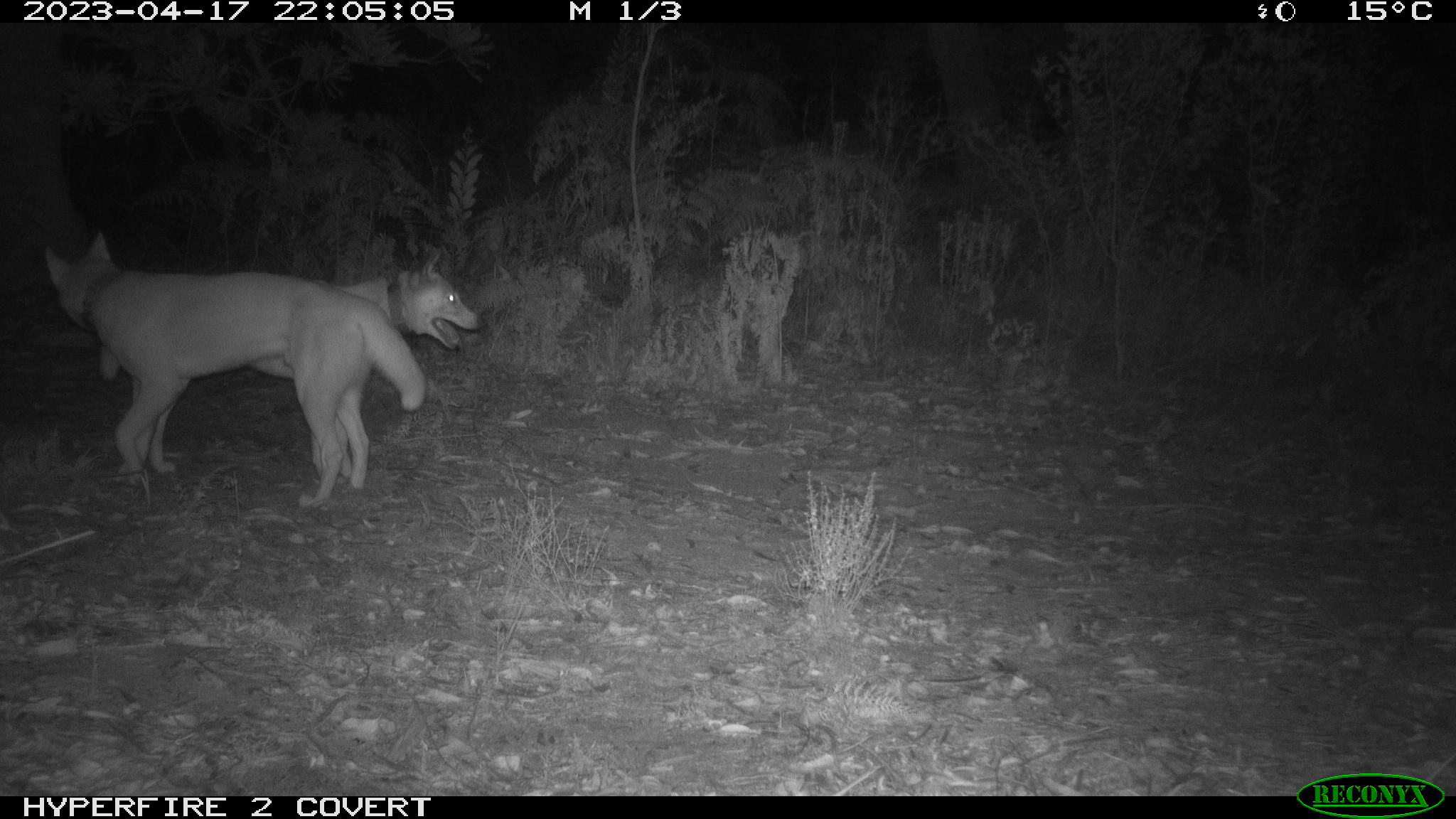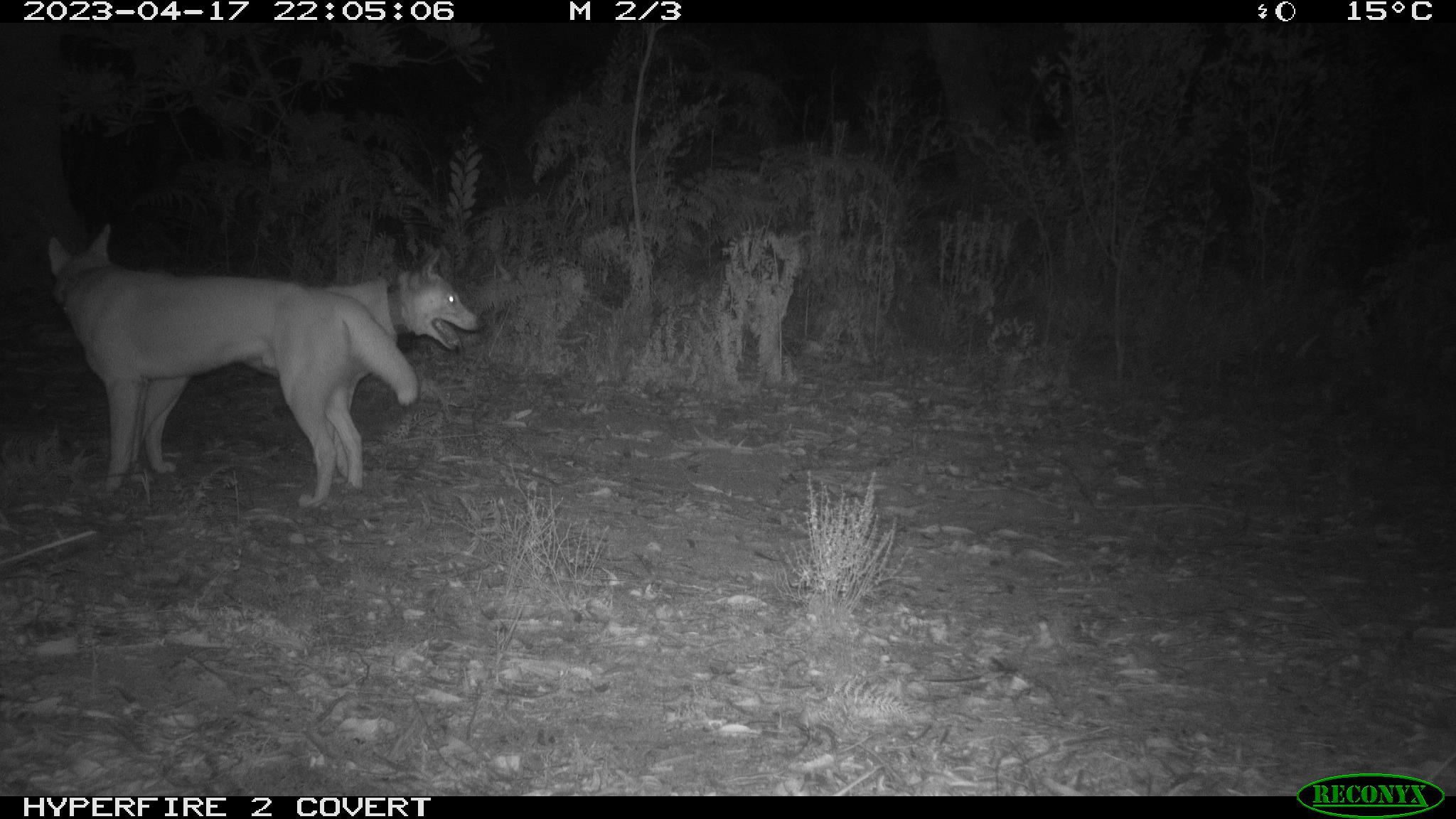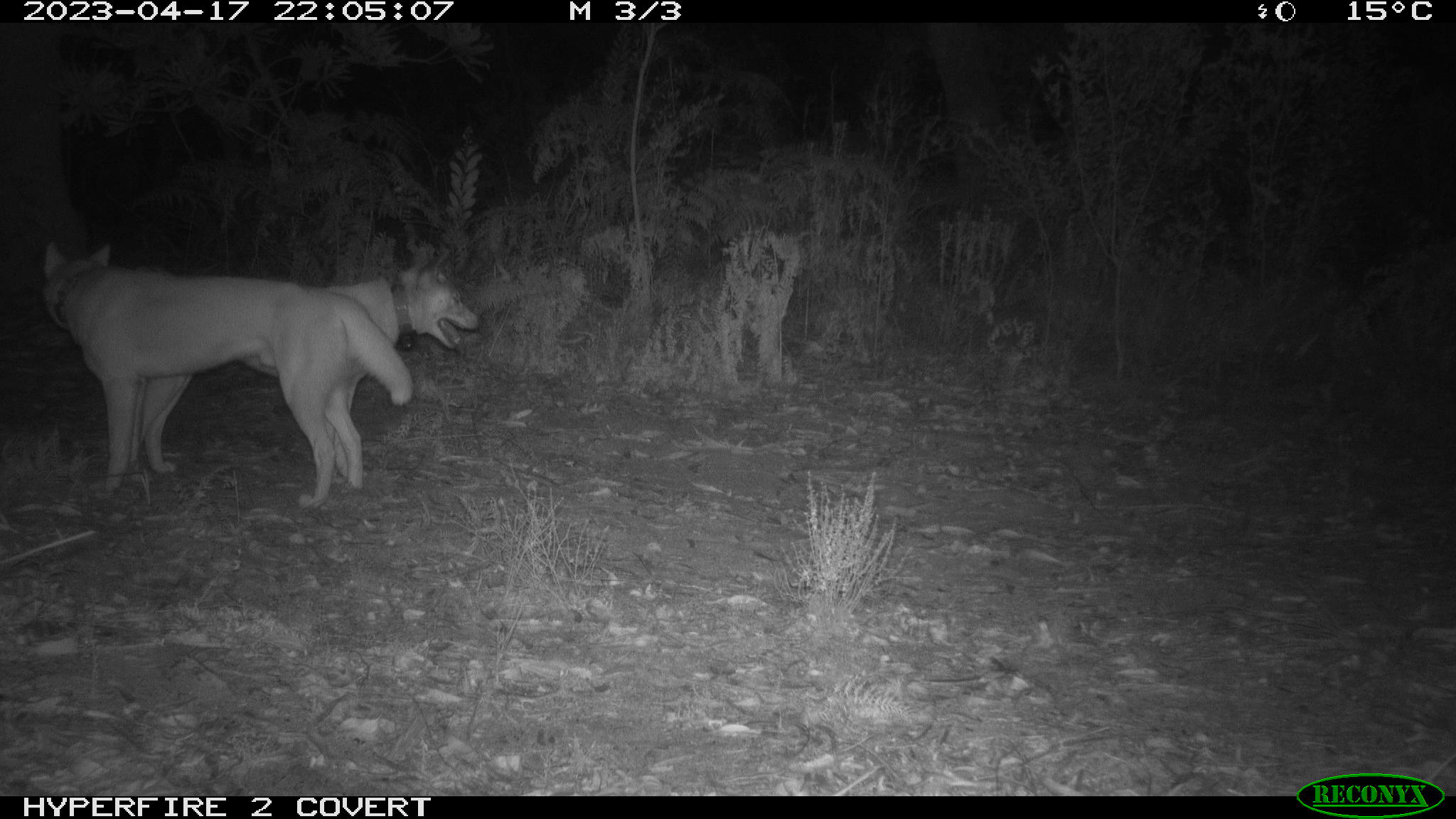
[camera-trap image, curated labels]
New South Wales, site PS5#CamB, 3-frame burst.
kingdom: Animalia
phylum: Chordata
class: Mammalia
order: Carnivora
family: Canidae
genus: Canis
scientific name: Canis familiaris dingo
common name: dingo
Dingo (Canis familiaris dingo).